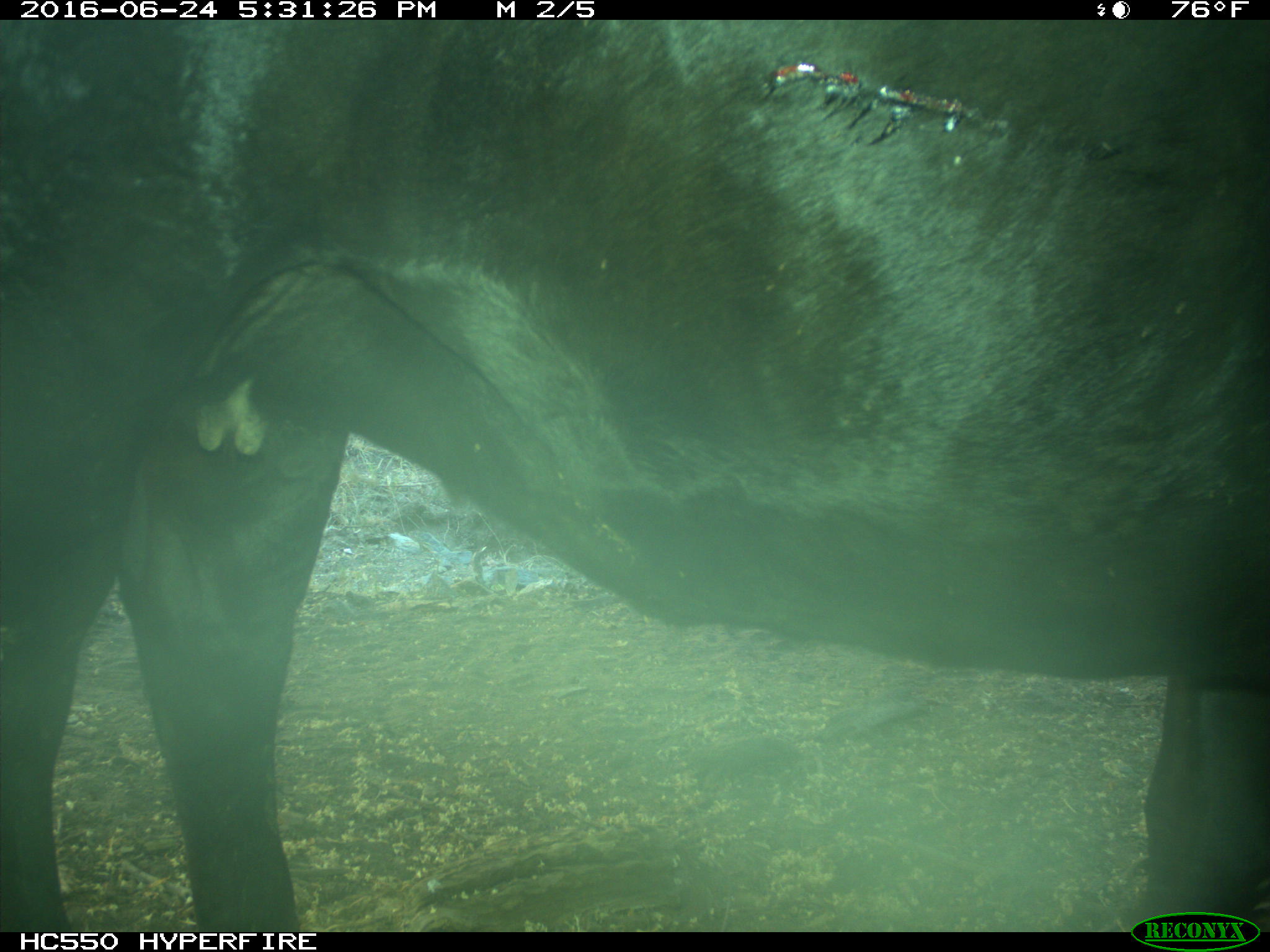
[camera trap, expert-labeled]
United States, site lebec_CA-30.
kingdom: Animalia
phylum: Chordata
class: Mammalia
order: Artiodactyla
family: Bovidae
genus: Bos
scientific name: Bos taurus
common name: domestic cow